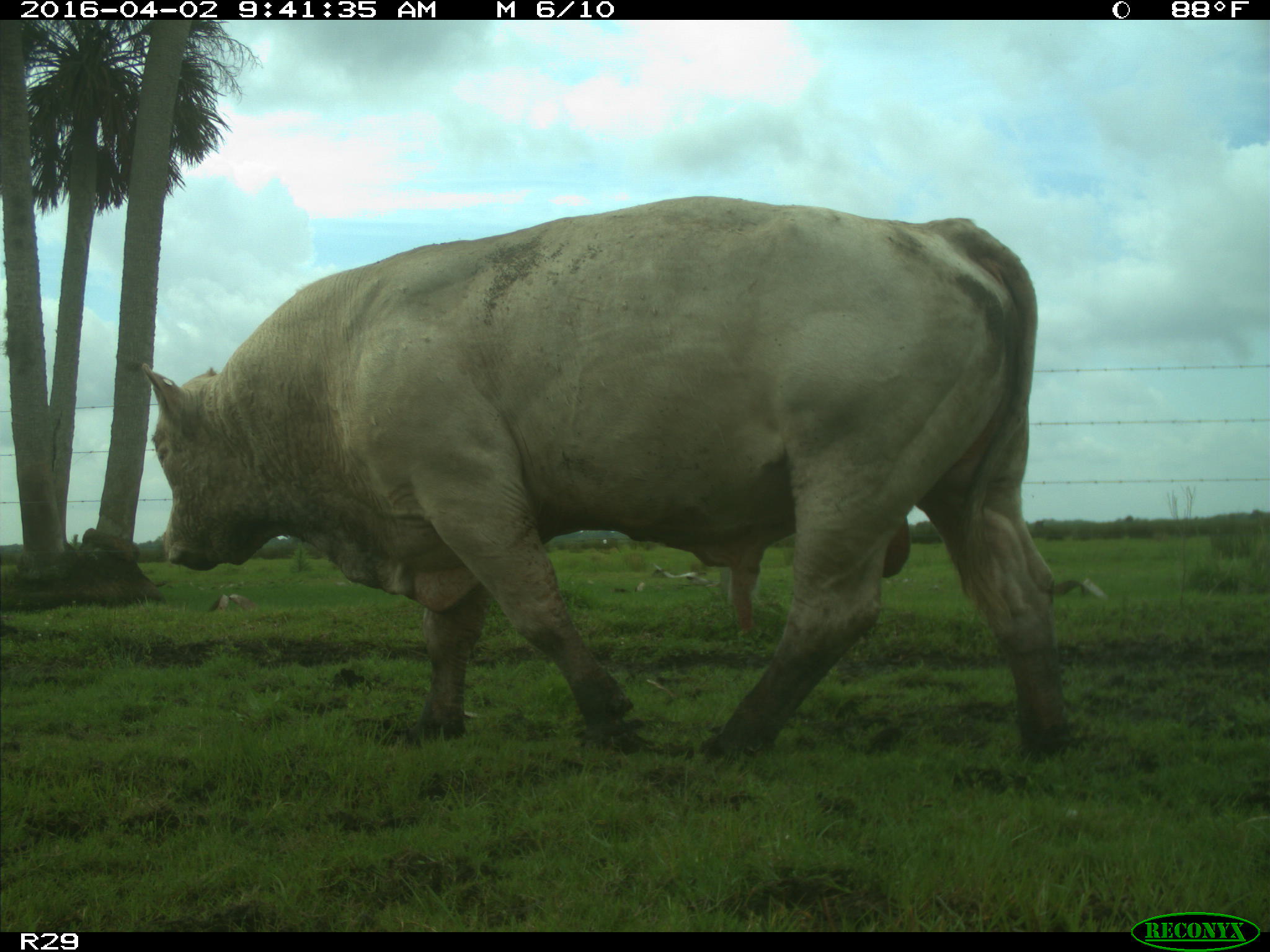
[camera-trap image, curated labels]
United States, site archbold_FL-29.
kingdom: Animalia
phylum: Chordata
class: Mammalia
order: Artiodactyla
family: Bovidae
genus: Bos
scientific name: Bos taurus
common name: domestic cow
Bos taurus (domestic cow).